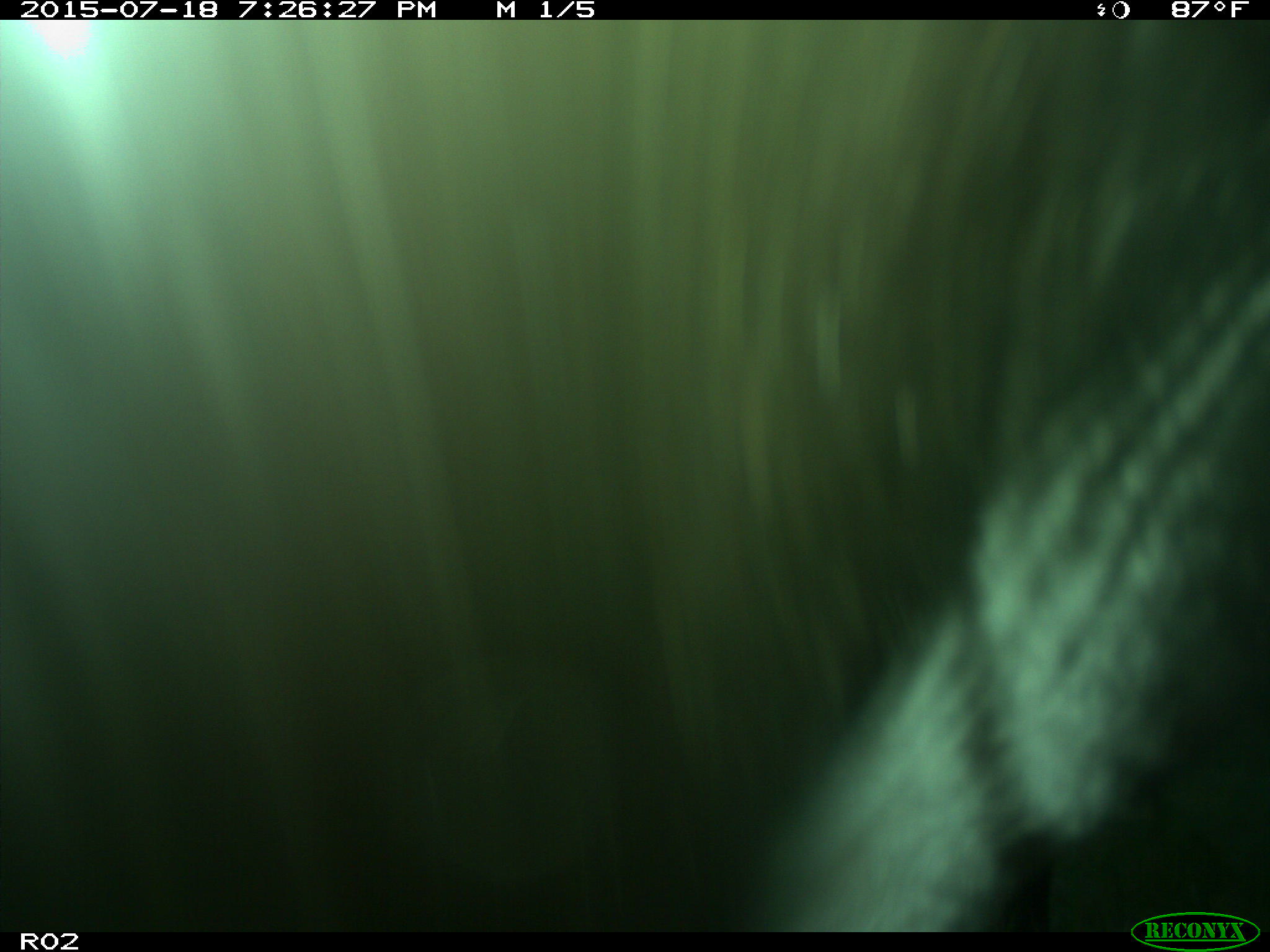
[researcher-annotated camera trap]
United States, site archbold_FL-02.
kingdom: Animalia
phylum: Chordata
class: Mammalia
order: Artiodactyla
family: Bovidae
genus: Bos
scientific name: Bos taurus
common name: domestic cow